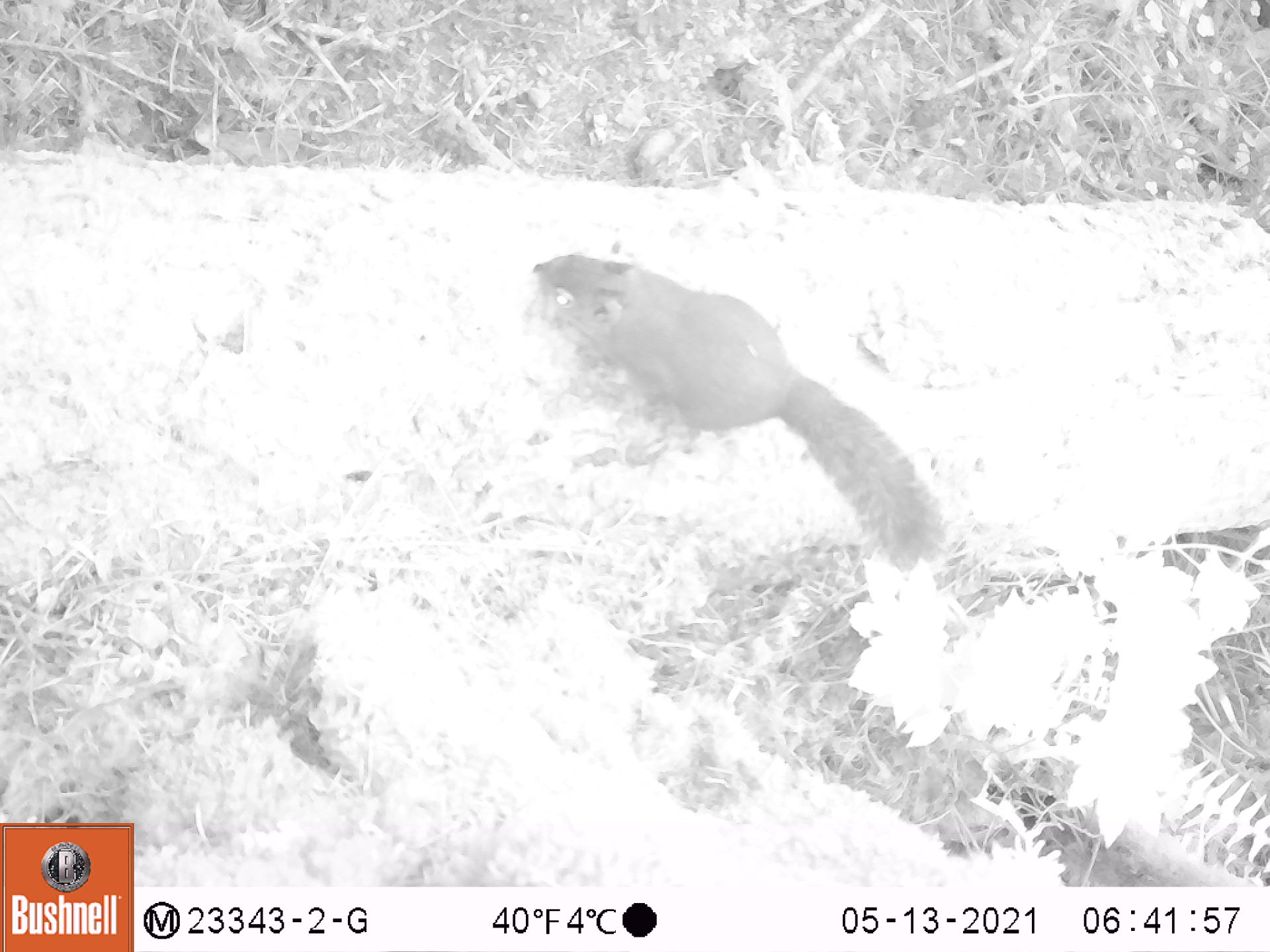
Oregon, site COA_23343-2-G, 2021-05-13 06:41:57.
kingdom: Animalia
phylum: Chordata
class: Mammalia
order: Rodentia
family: Sciuridae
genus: Tamiasciurus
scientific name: Tamiasciurus douglasii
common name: douglas squirrel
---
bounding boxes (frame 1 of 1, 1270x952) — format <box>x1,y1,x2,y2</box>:
douglas squirrel: <box>521,248,947,577</box>